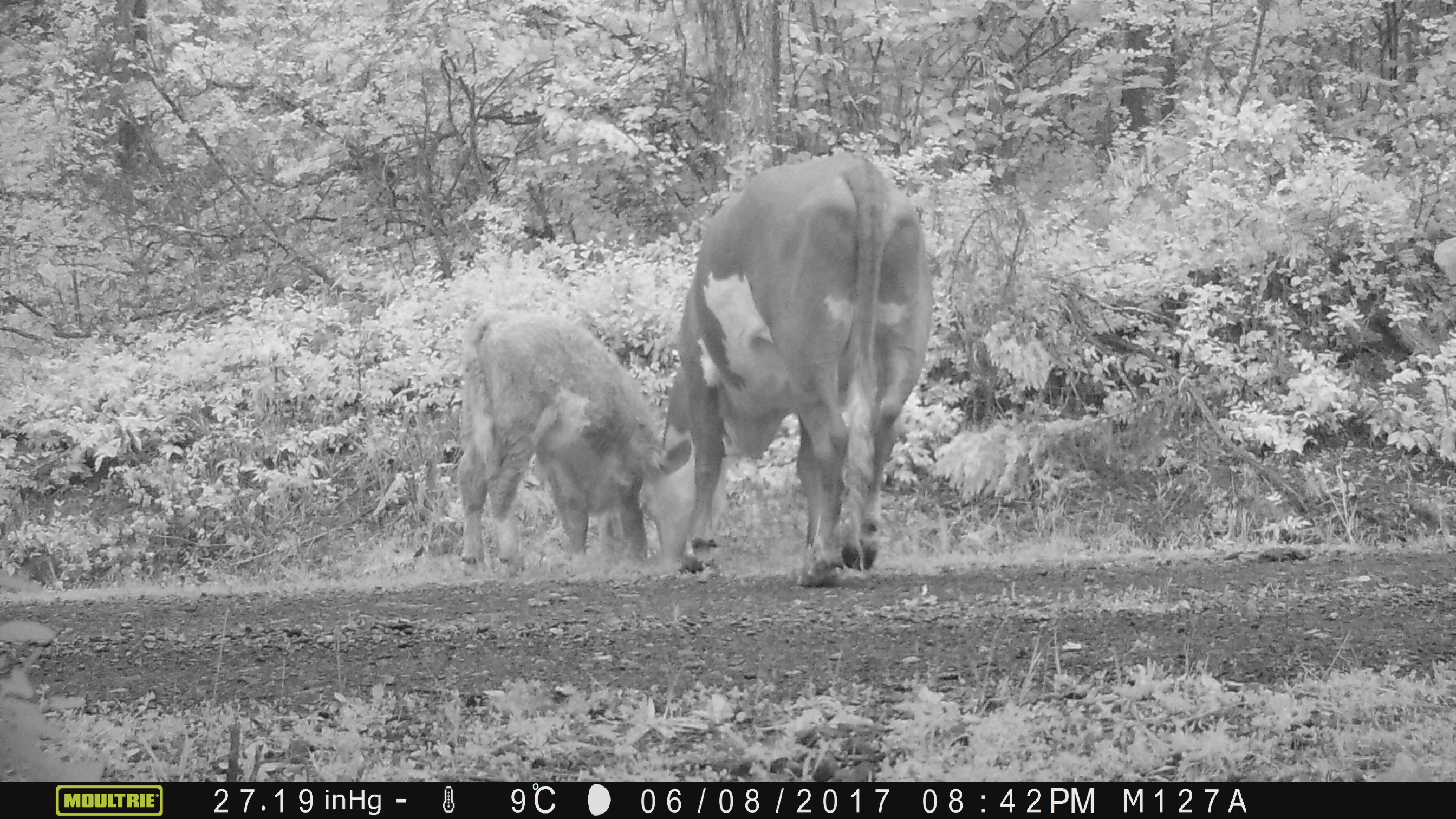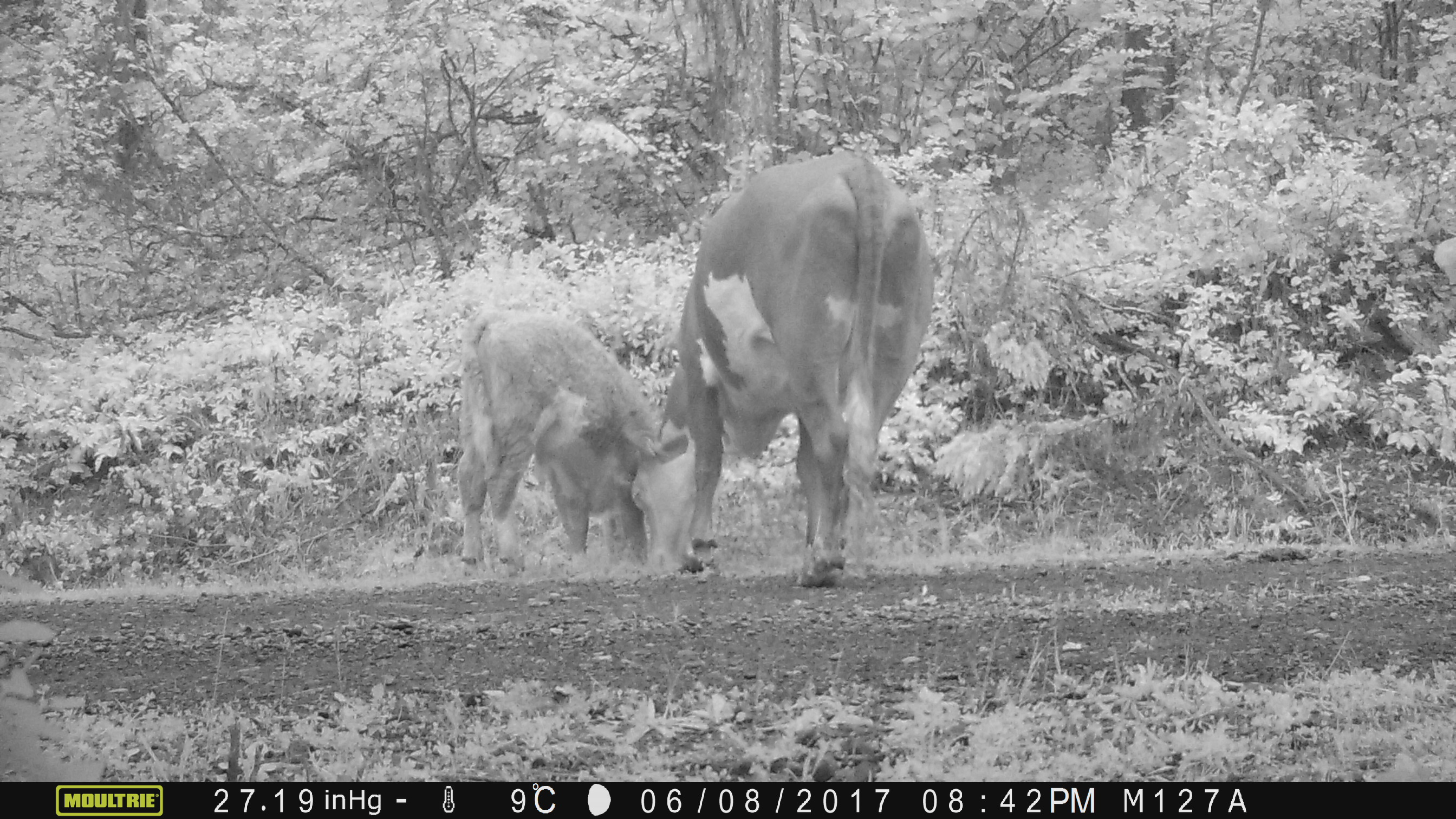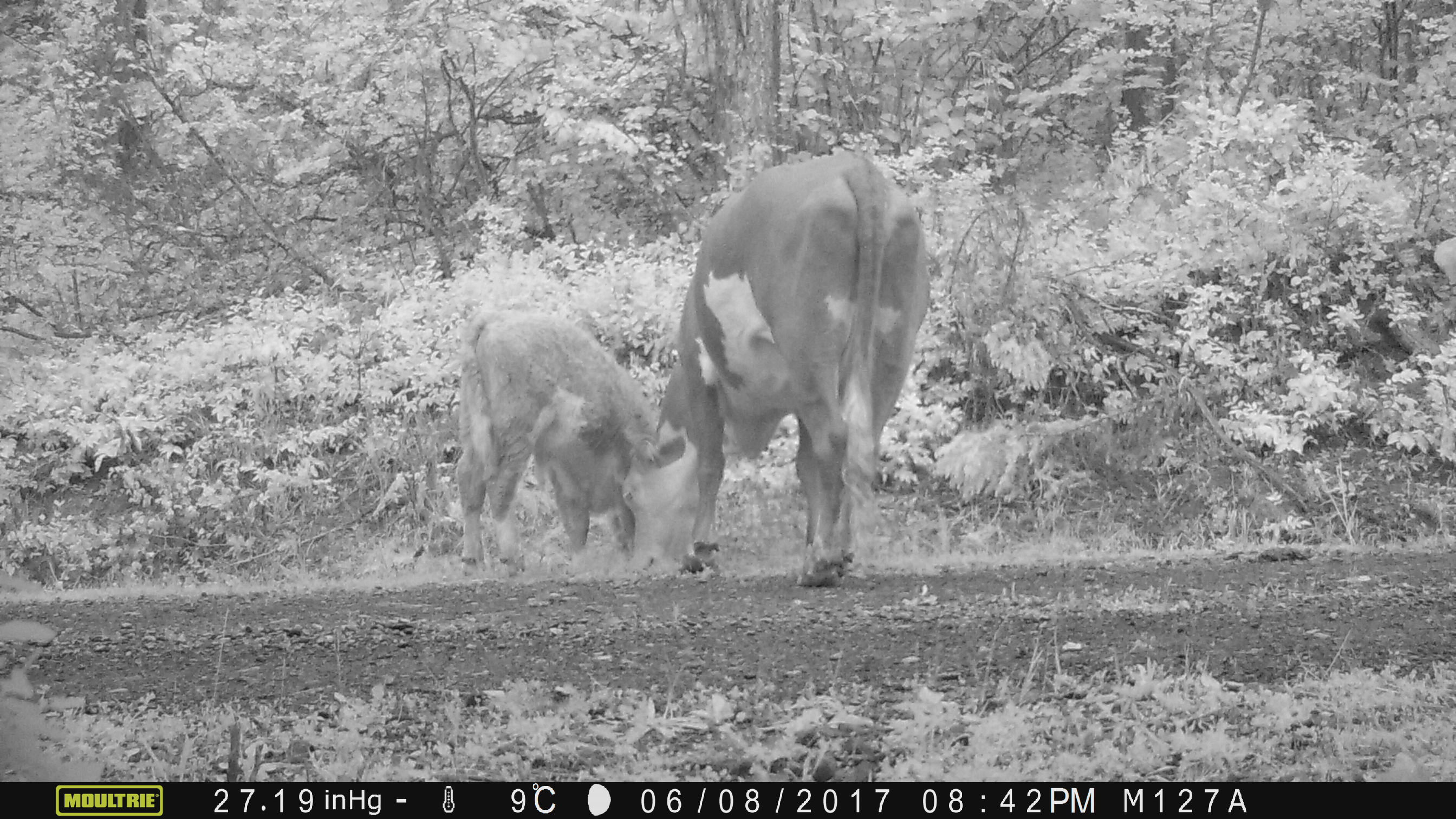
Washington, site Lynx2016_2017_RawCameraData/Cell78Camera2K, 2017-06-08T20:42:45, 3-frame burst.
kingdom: Animalia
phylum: Chordata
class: Mammalia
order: Artiodactyla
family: Bovidae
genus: Bos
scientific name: Bos taurus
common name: domestic cattle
Domestic cattle (Bos taurus). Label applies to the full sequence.